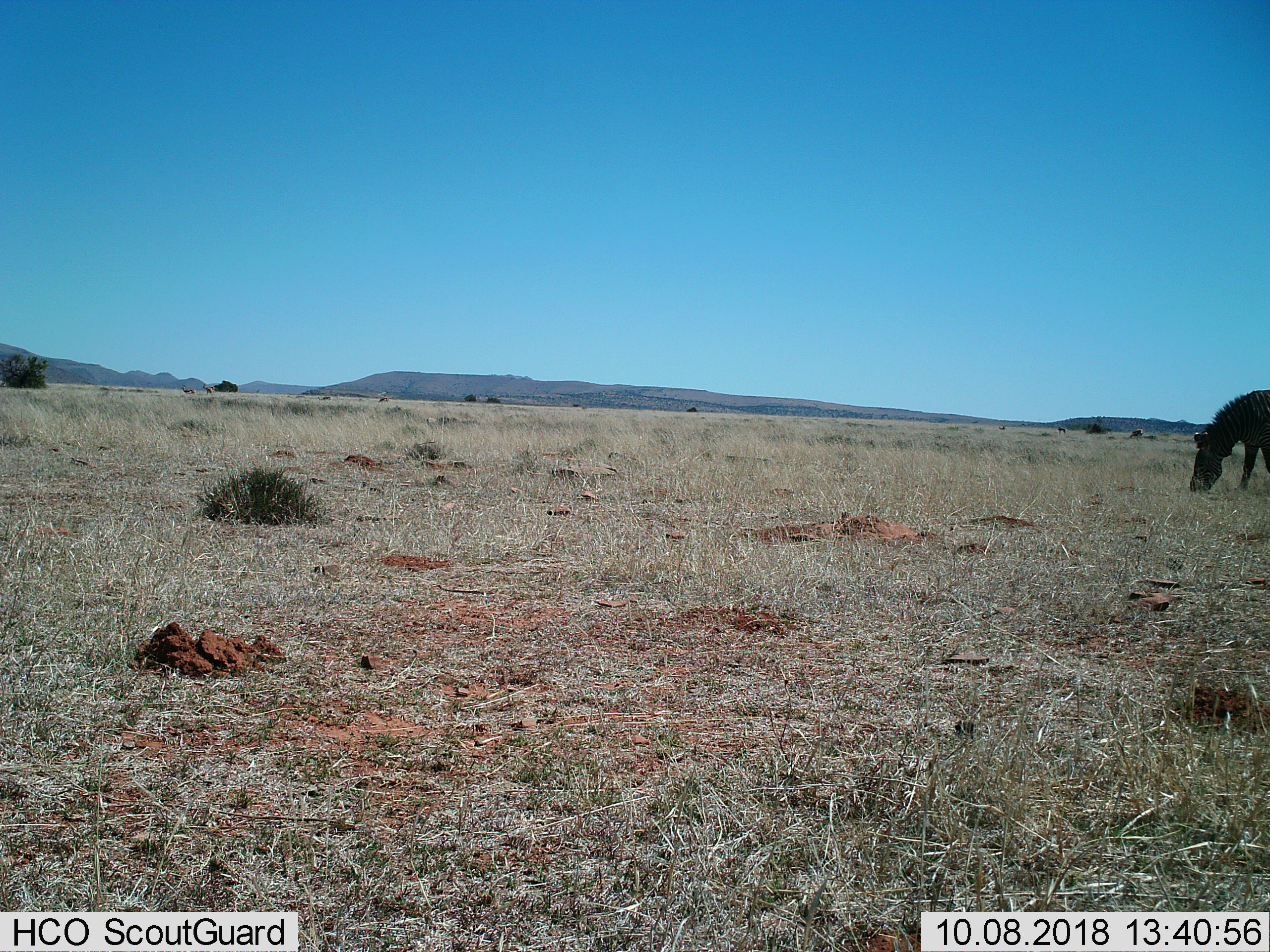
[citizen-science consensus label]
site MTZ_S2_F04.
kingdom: Animalia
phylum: Chordata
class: Mammalia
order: Perissodactyla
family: Equidae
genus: Equus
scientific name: Equus zebra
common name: mountain zebra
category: zebramountain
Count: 1.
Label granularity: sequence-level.